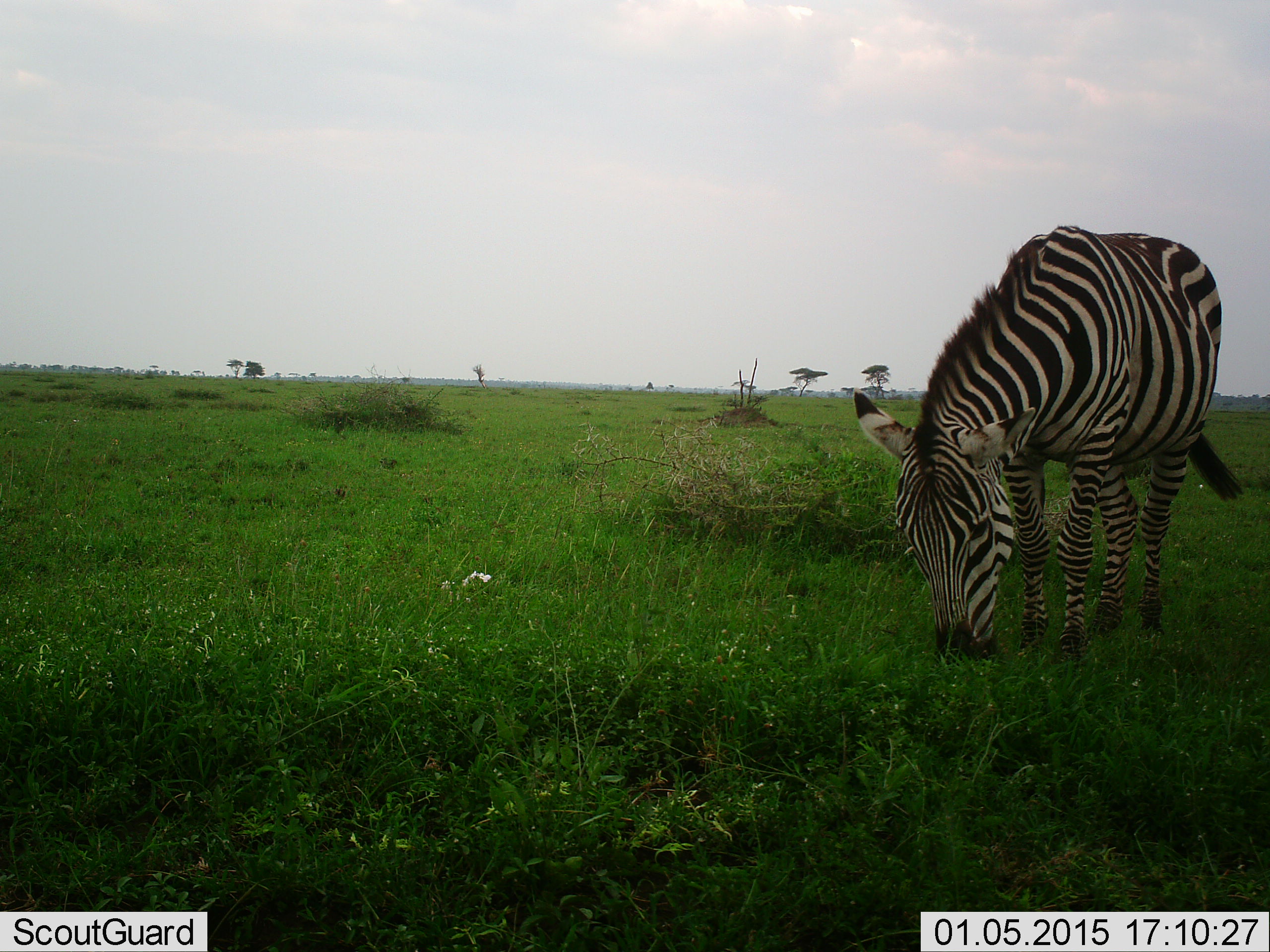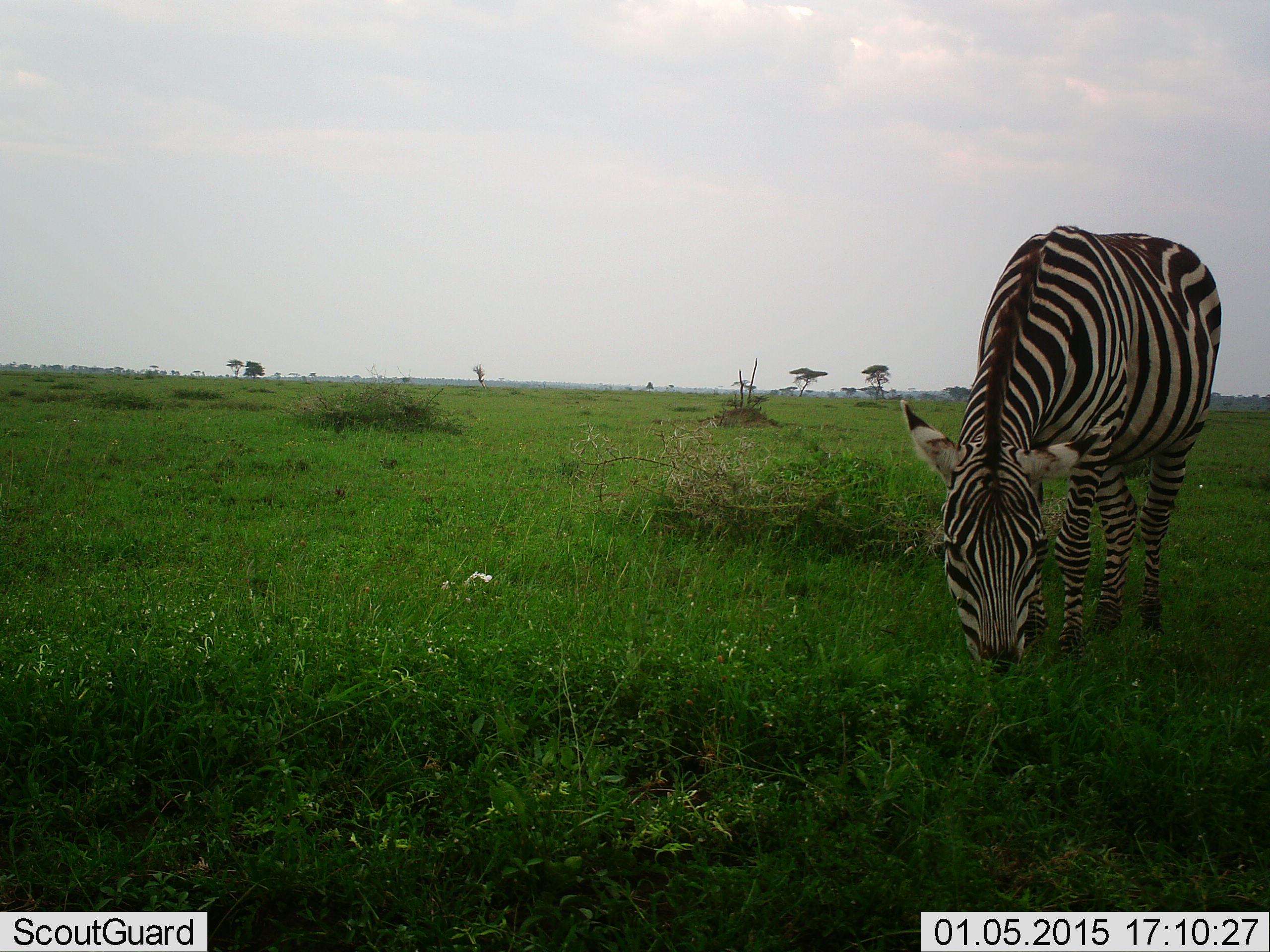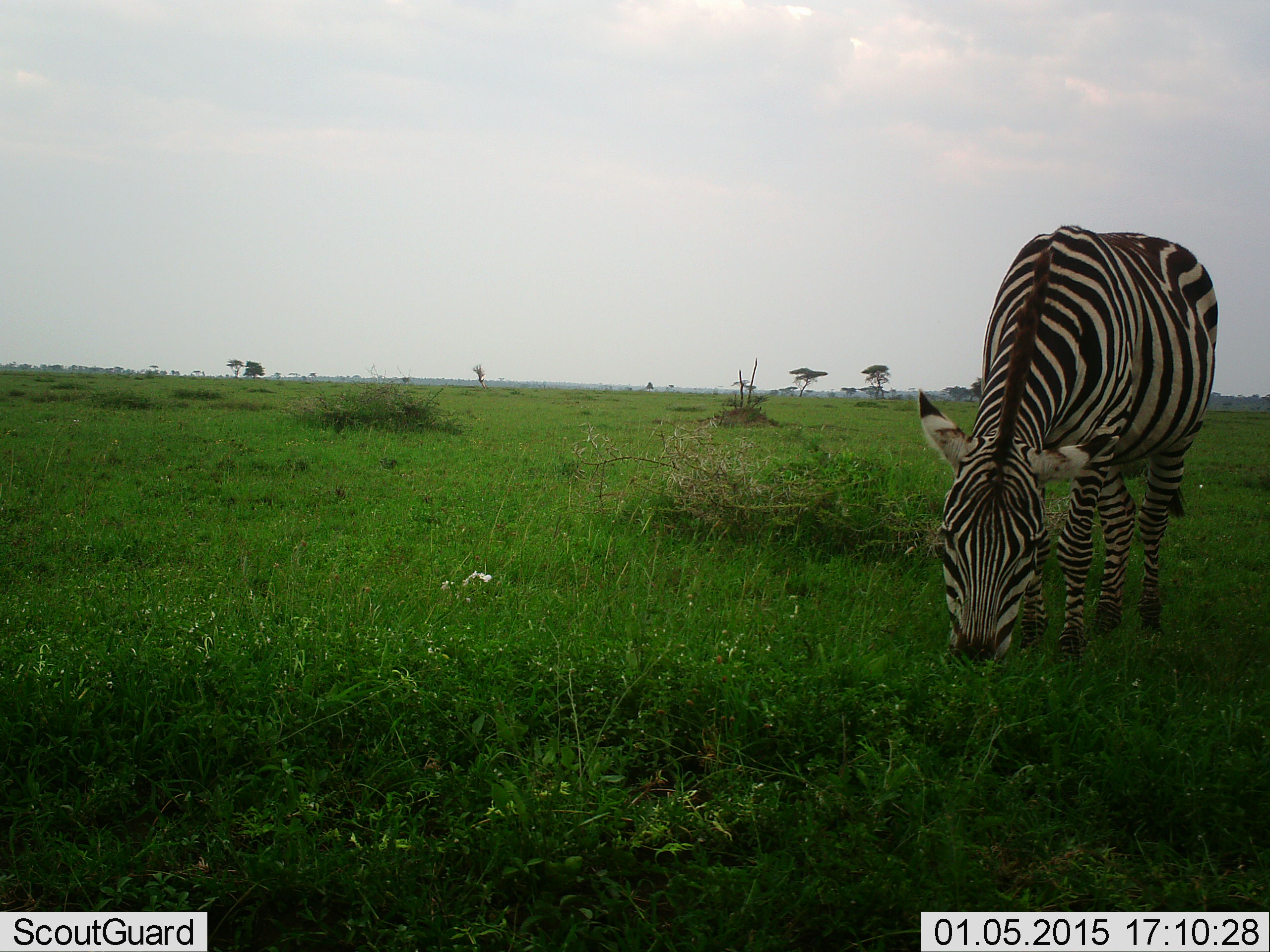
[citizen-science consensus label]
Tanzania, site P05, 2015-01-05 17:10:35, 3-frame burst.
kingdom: Animalia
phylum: Chordata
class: Mammalia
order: Perissodactyla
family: Equidae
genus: Equus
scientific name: Equus quagga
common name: plains zebra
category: zebra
Zebra (plains zebra) (Equus quagga), count 1. Behavior (volunteer vote fractions): standing 30%, resting 0%, moving 0%, interacting 0%. Young present (vote fraction): 0%. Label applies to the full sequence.